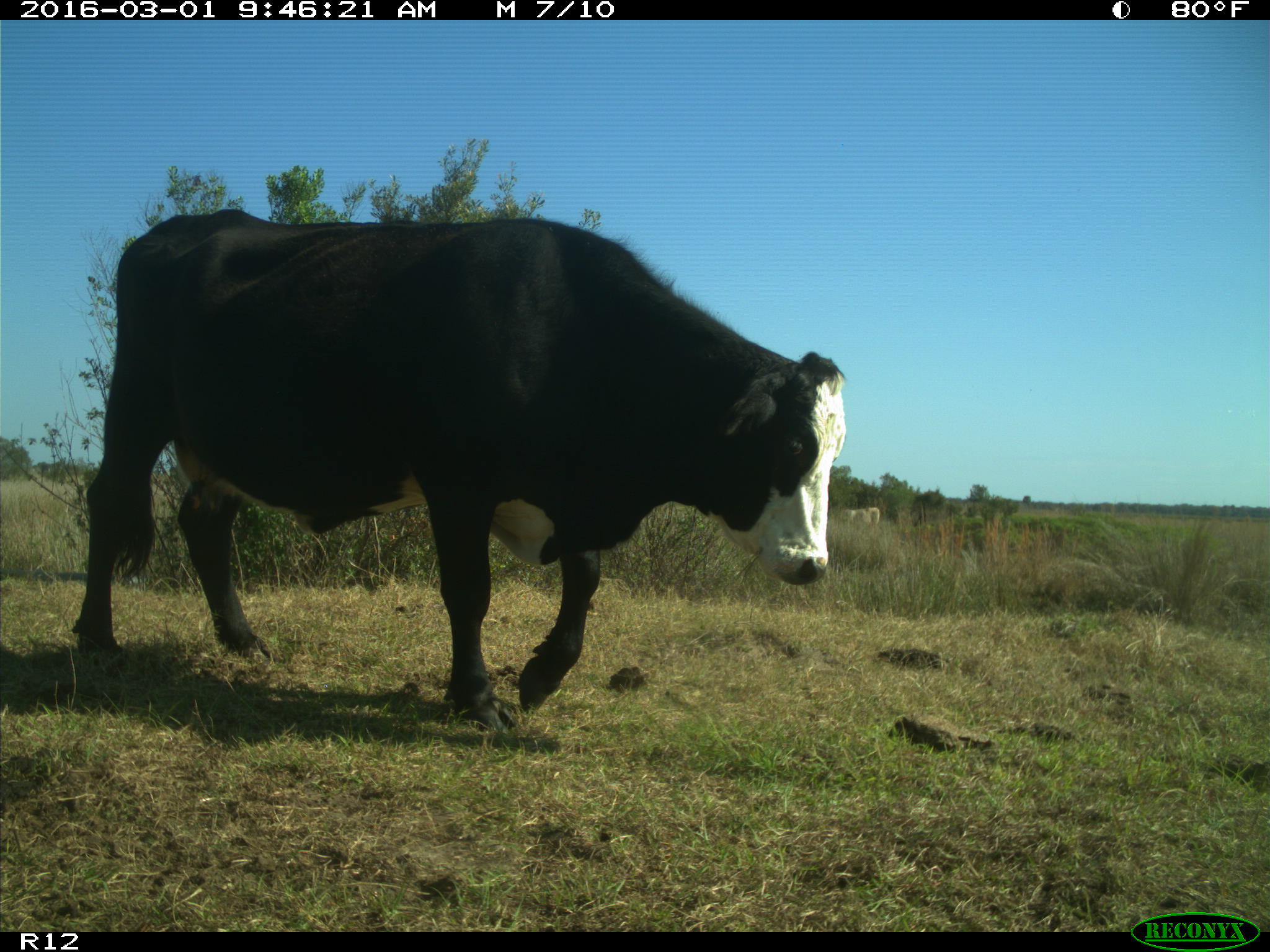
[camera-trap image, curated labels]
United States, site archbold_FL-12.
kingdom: Animalia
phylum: Chordata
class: Mammalia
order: Artiodactyla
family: Bovidae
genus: Bos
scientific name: Bos taurus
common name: domestic cow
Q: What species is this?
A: Bos taurus (domestic cow).